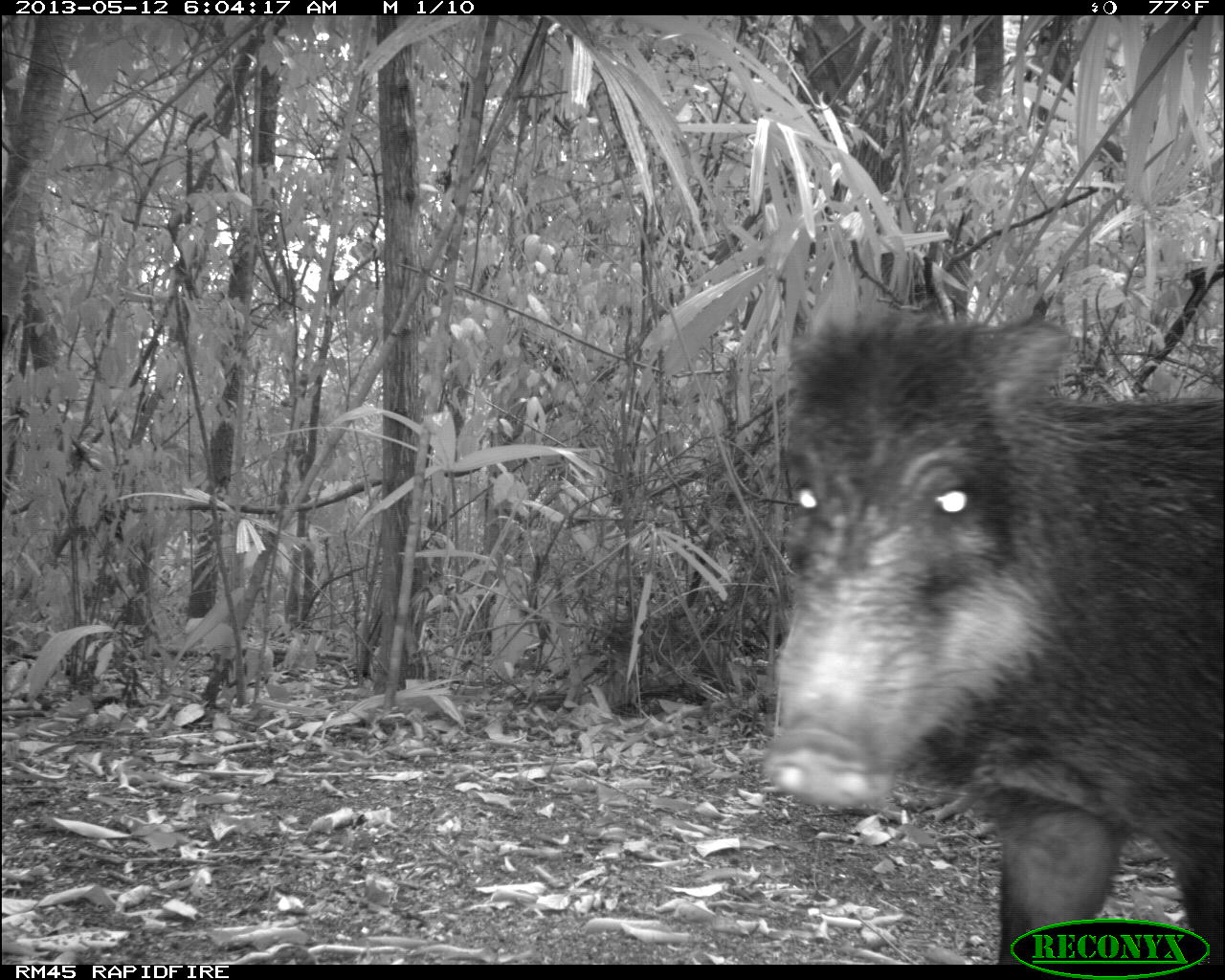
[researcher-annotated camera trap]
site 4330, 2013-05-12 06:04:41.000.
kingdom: Animalia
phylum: Chordata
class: Mammalia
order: Artiodactyla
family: Tayassuidae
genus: Tayassu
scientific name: Tayassu pecari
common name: white-lipped peccary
Tayassu pecari (white-lipped peccary), count 2.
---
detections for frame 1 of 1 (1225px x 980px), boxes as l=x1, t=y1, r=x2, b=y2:
tayassu pecari: l=762, t=303, r=1223, b=964